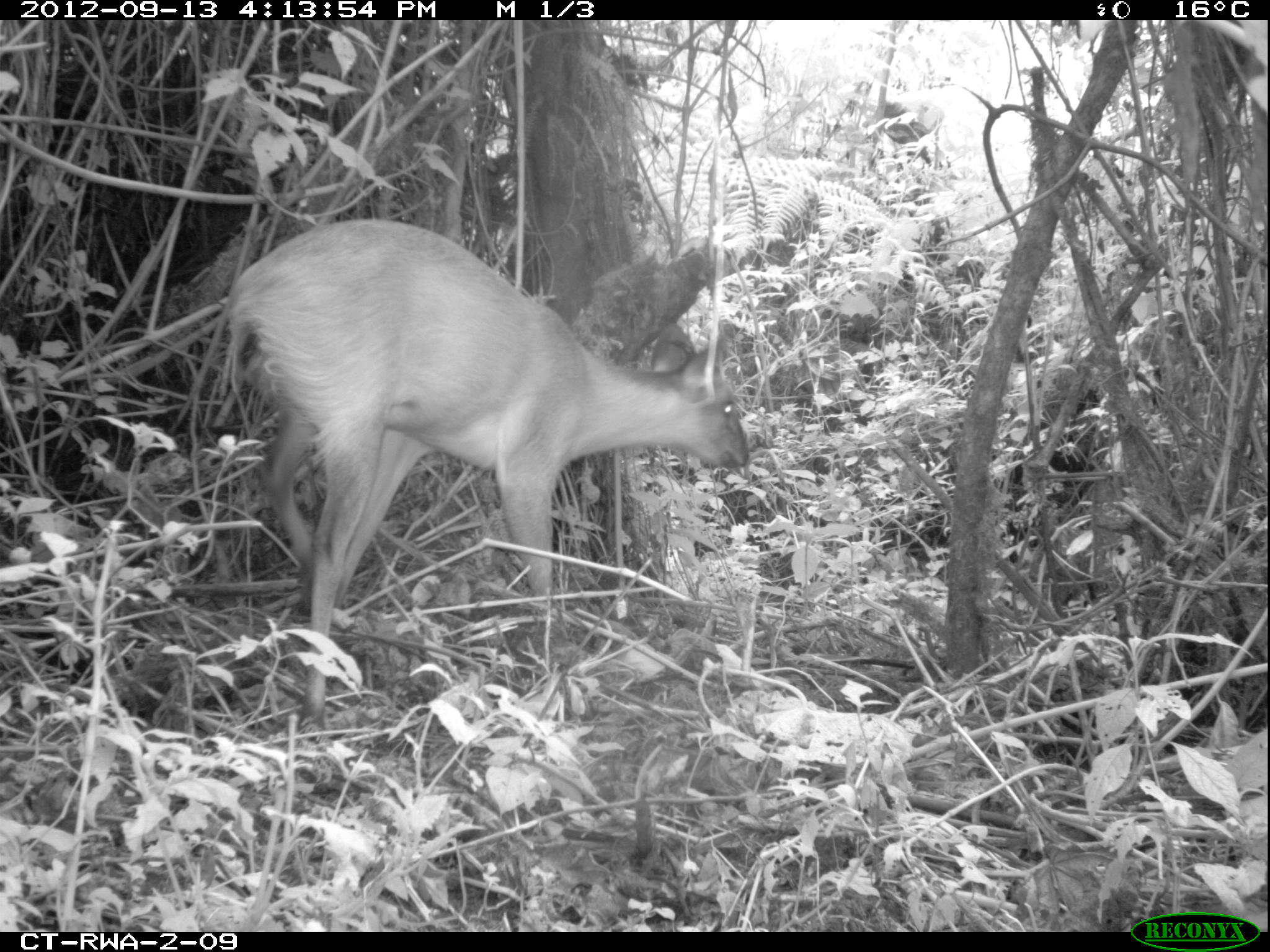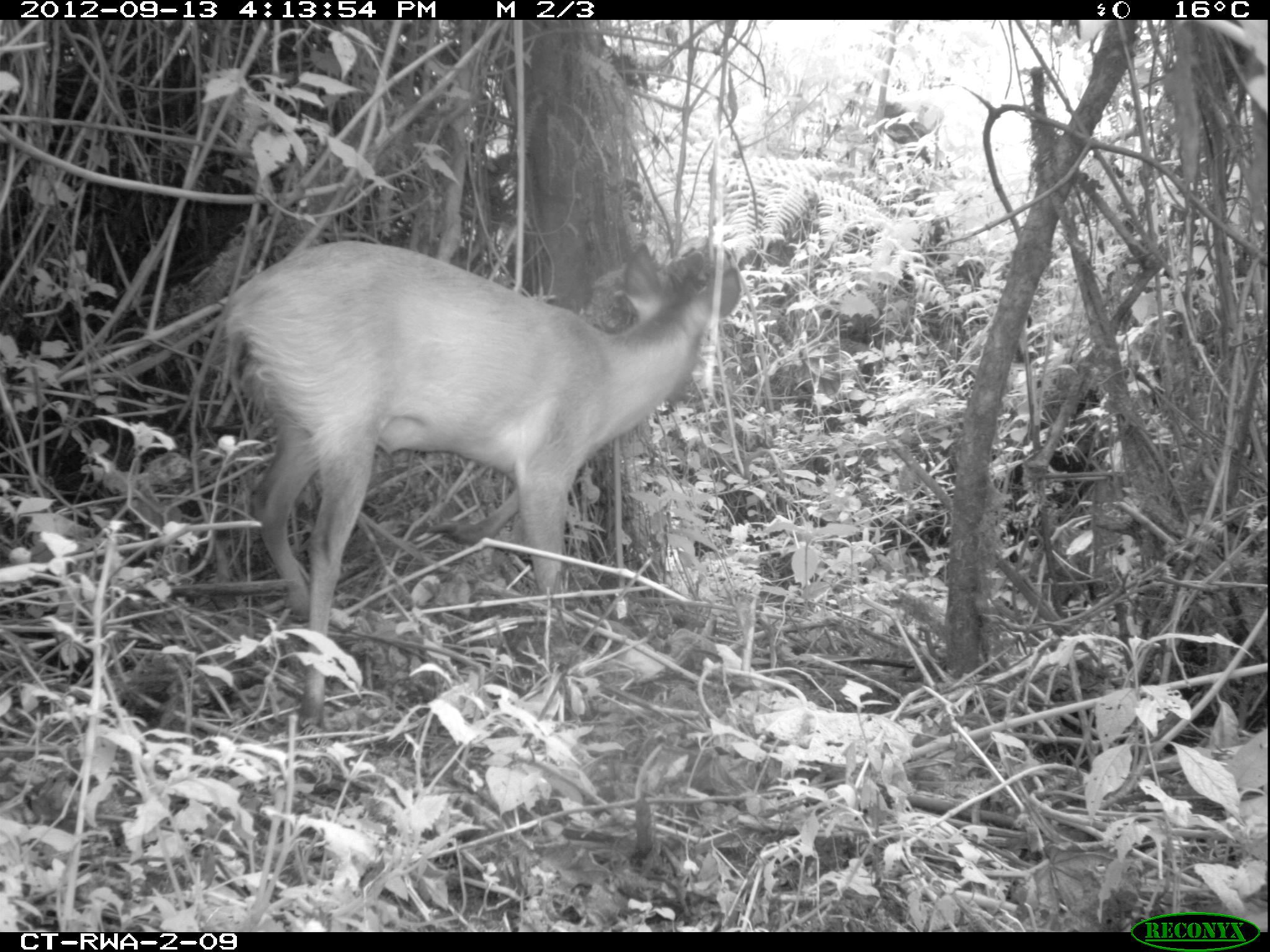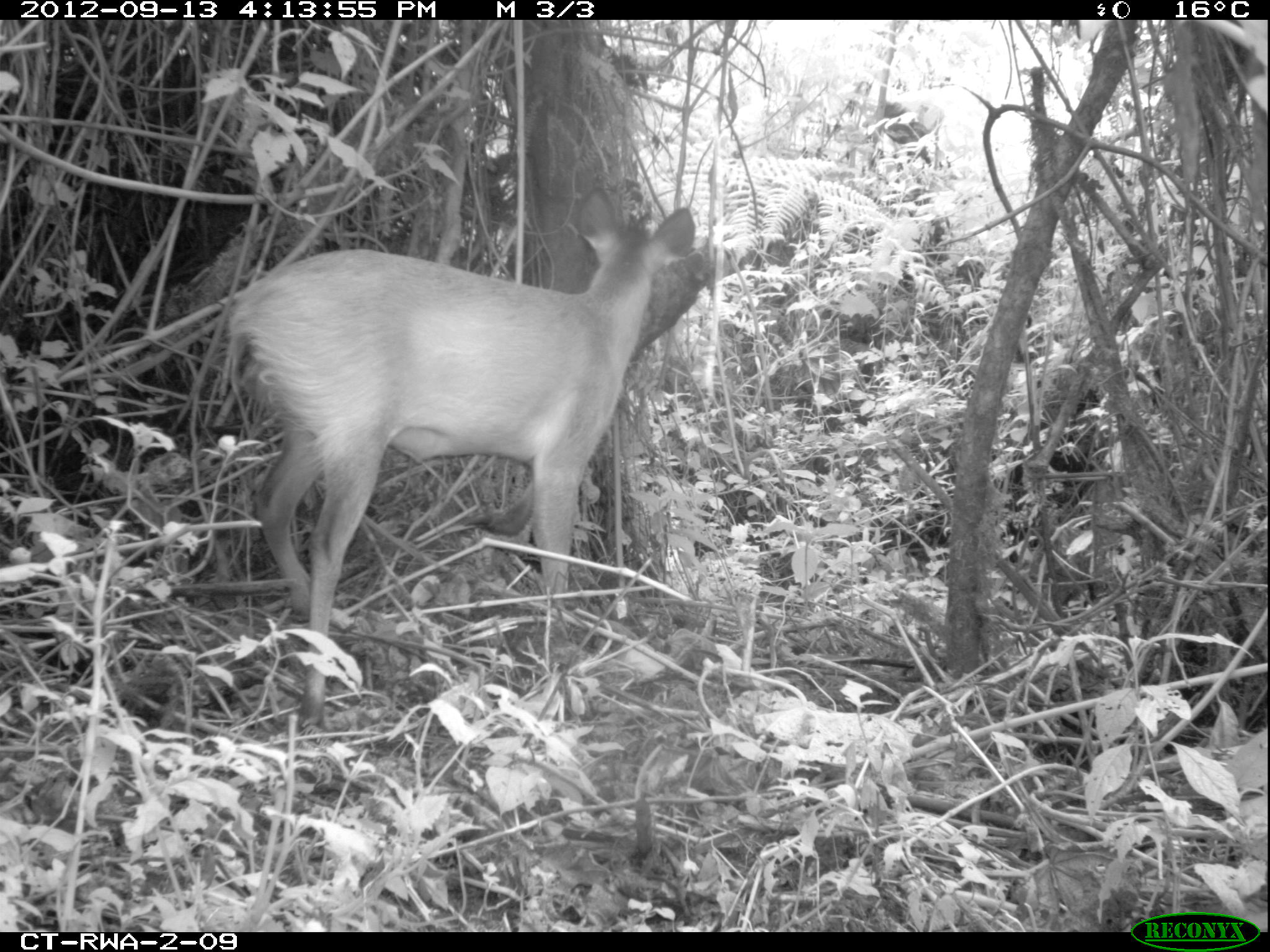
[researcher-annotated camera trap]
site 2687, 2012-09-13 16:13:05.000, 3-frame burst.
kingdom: Animalia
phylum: Chordata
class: Mammalia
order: Artiodactyla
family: Bovidae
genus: Cephalophus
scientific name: Cephalophus nigrifrons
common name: black-fronted duiker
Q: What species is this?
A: Cephalophus nigrifrons (black-fronted duiker).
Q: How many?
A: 1.